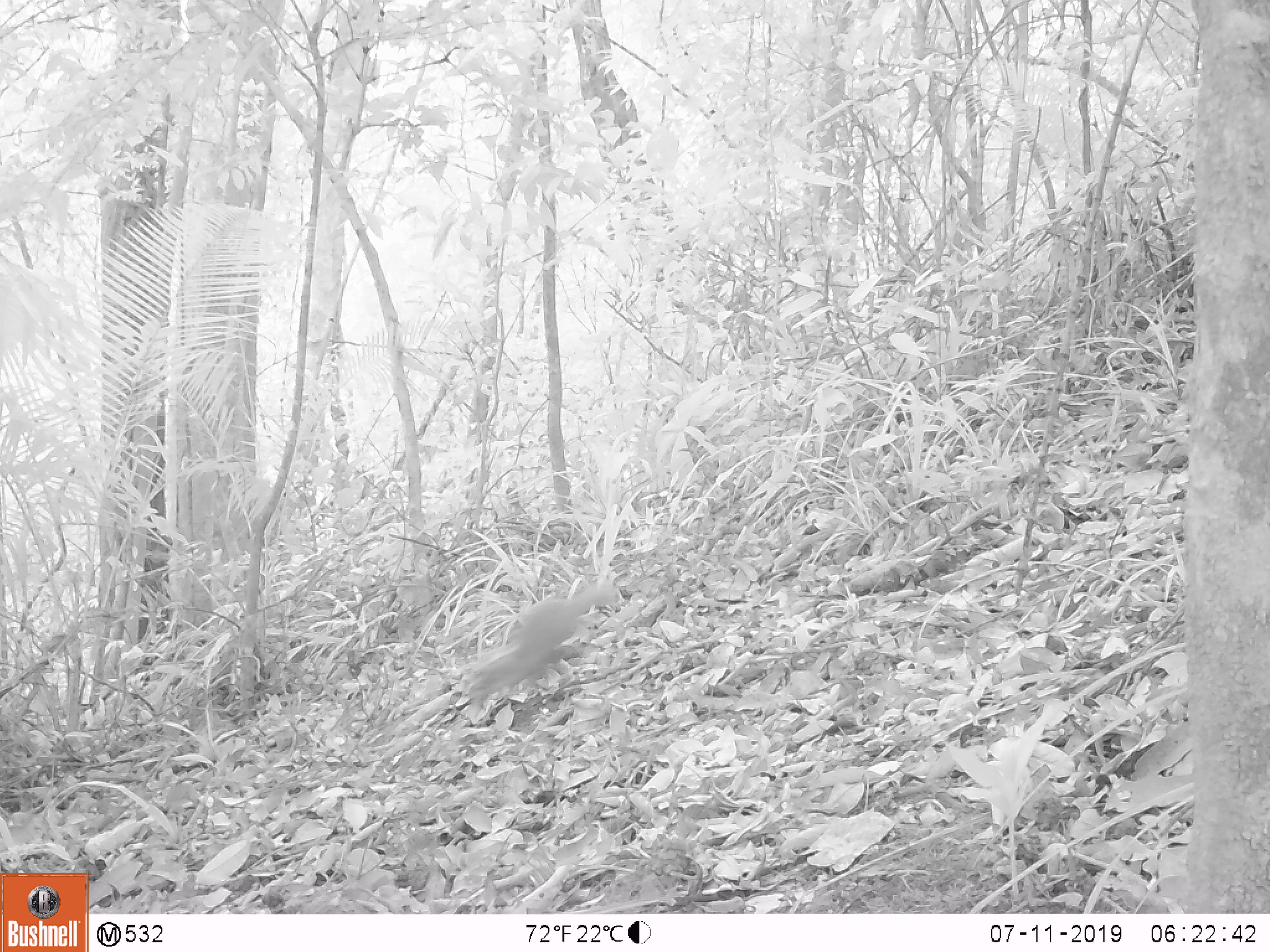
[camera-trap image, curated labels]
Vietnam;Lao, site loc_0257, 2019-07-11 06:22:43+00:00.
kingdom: Animalia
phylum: Chordata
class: Mammalia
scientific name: Mammalia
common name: mammal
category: unidentified small mammal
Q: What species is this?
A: Unidentified small mammal (mammal) (Mammalia).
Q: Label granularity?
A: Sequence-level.